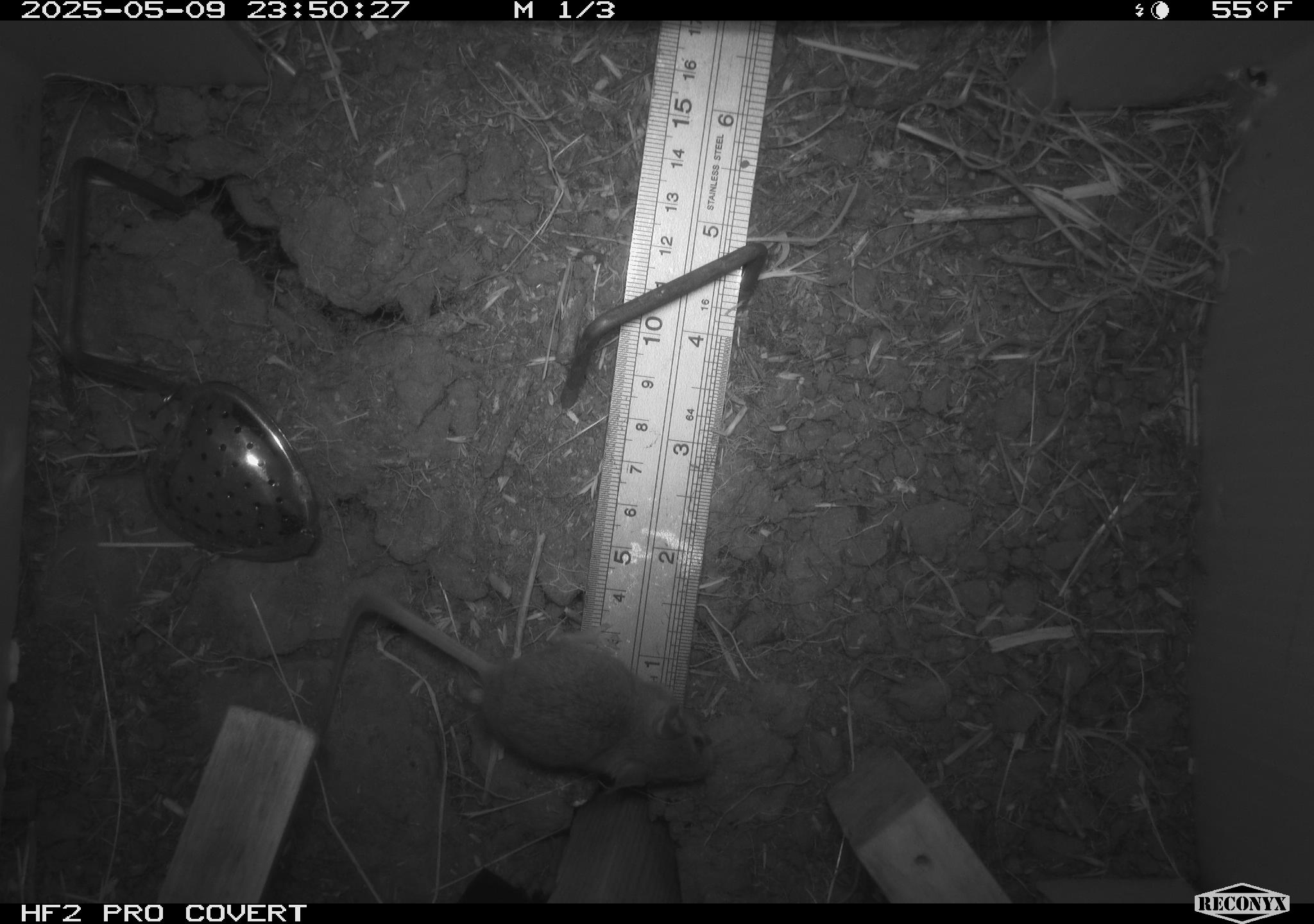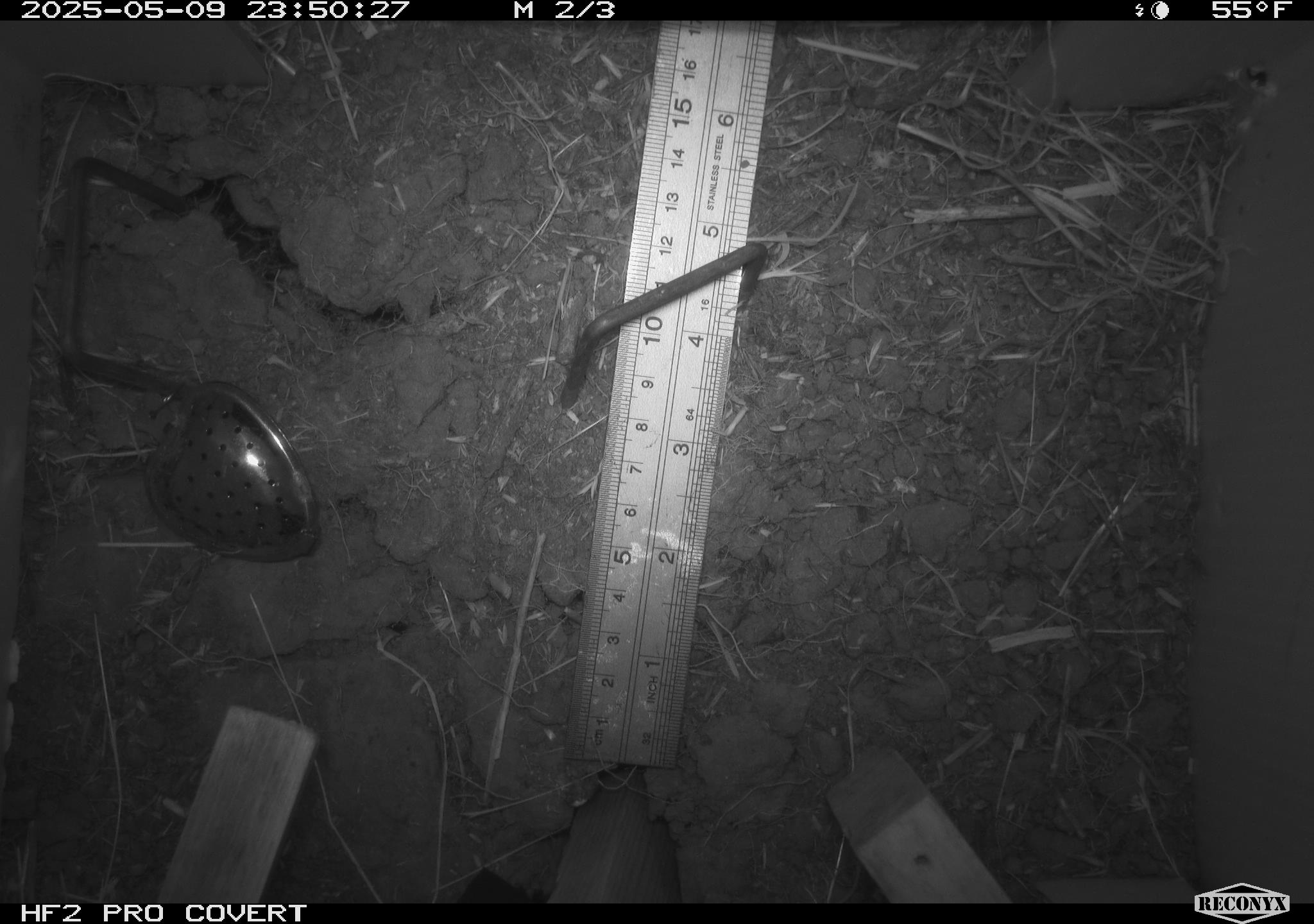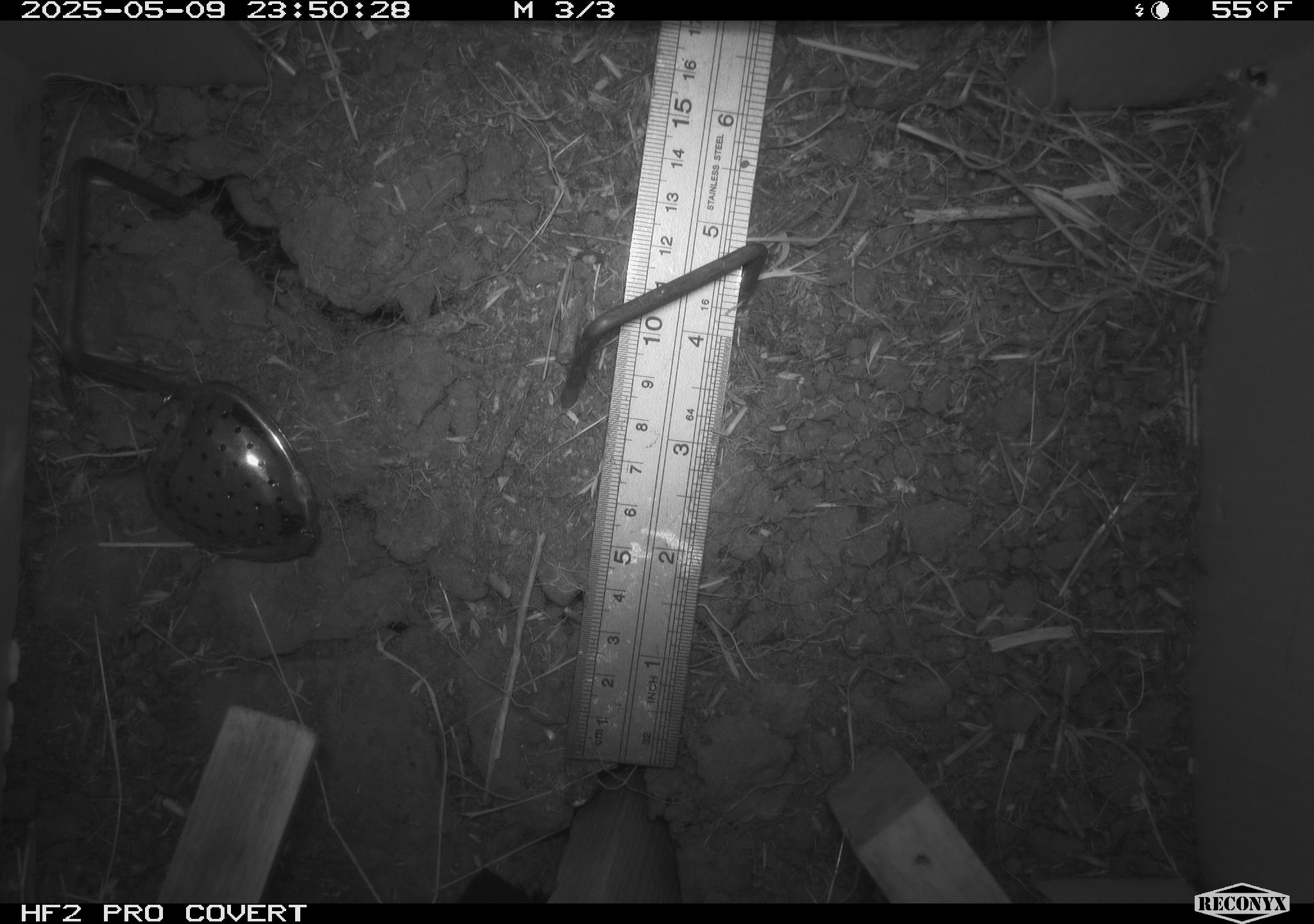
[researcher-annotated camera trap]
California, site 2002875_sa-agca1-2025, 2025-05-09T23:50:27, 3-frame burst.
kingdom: Animalia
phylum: Chordata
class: Mammalia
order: Rodentia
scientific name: Rodentia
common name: mouse species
Mouse species (Rodentia).